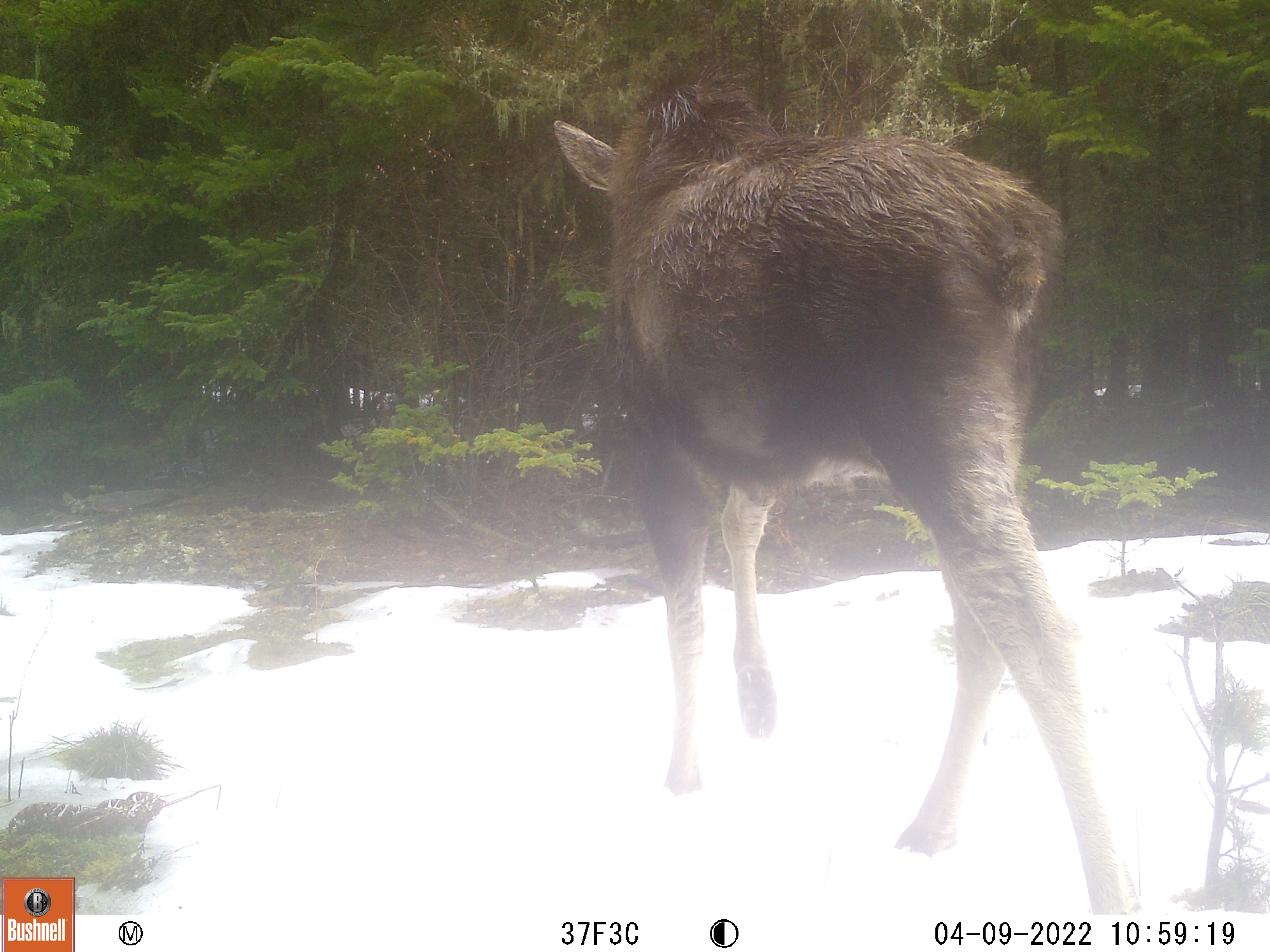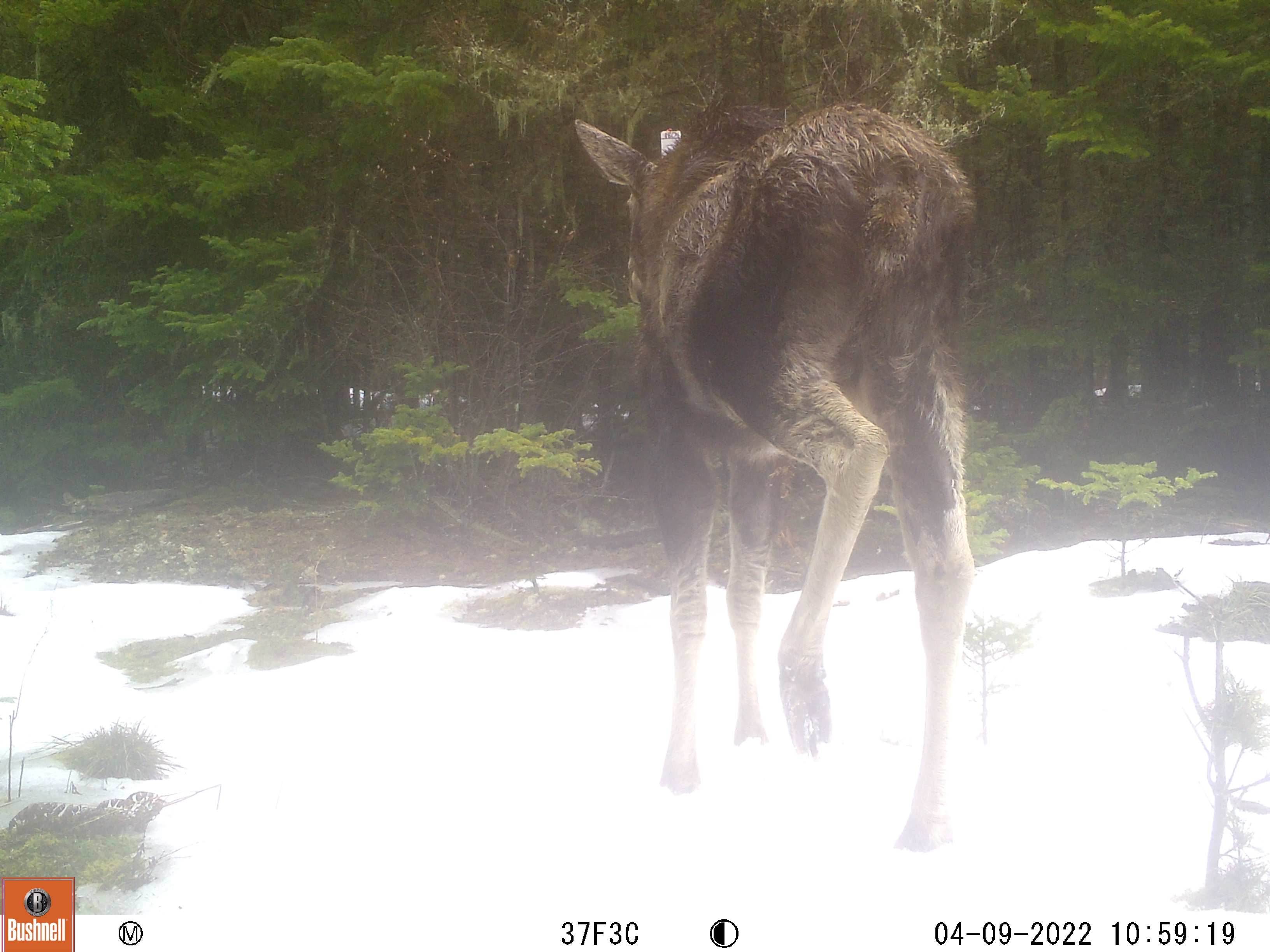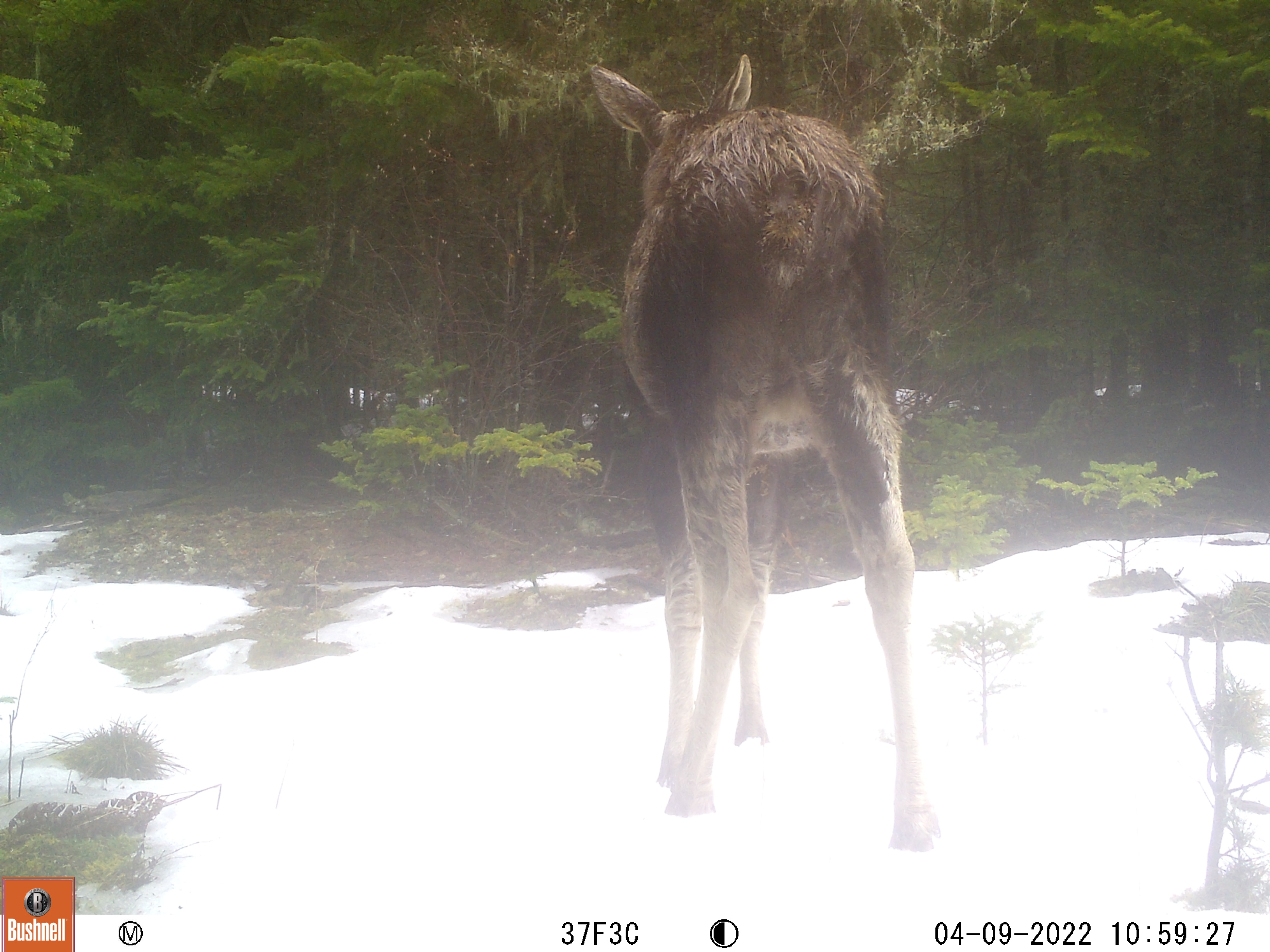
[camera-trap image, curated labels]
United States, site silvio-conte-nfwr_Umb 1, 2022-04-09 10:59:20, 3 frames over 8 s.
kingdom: Animalia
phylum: Chordata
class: Mammalia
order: Artiodactyla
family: Cervidae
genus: Alces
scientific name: Alces alces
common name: moose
Moose (Alces alces).